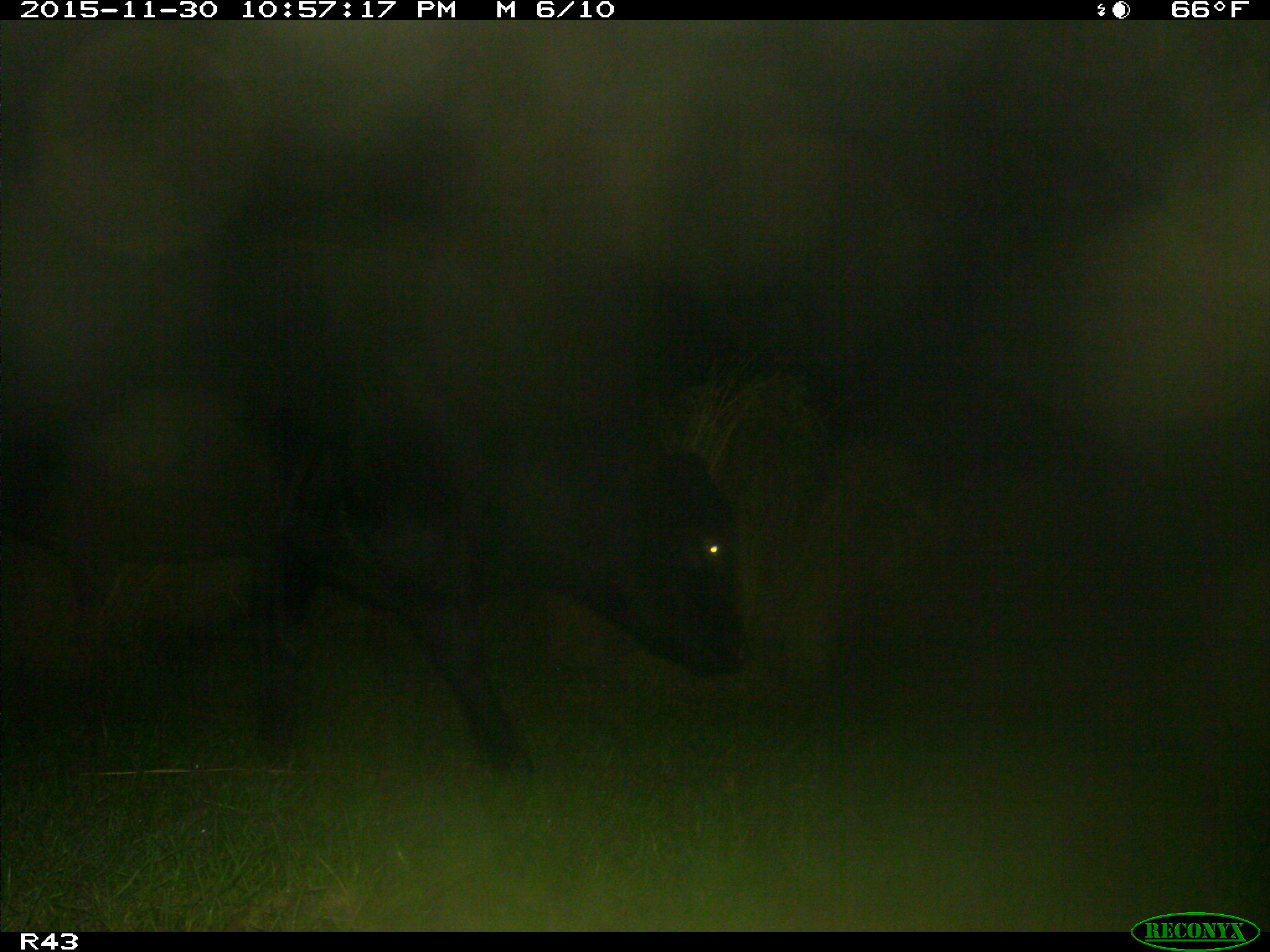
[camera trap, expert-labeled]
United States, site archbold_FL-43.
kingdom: Animalia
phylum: Chordata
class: Mammalia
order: Artiodactyla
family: Bovidae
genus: Bos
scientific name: Bos taurus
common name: domestic cow